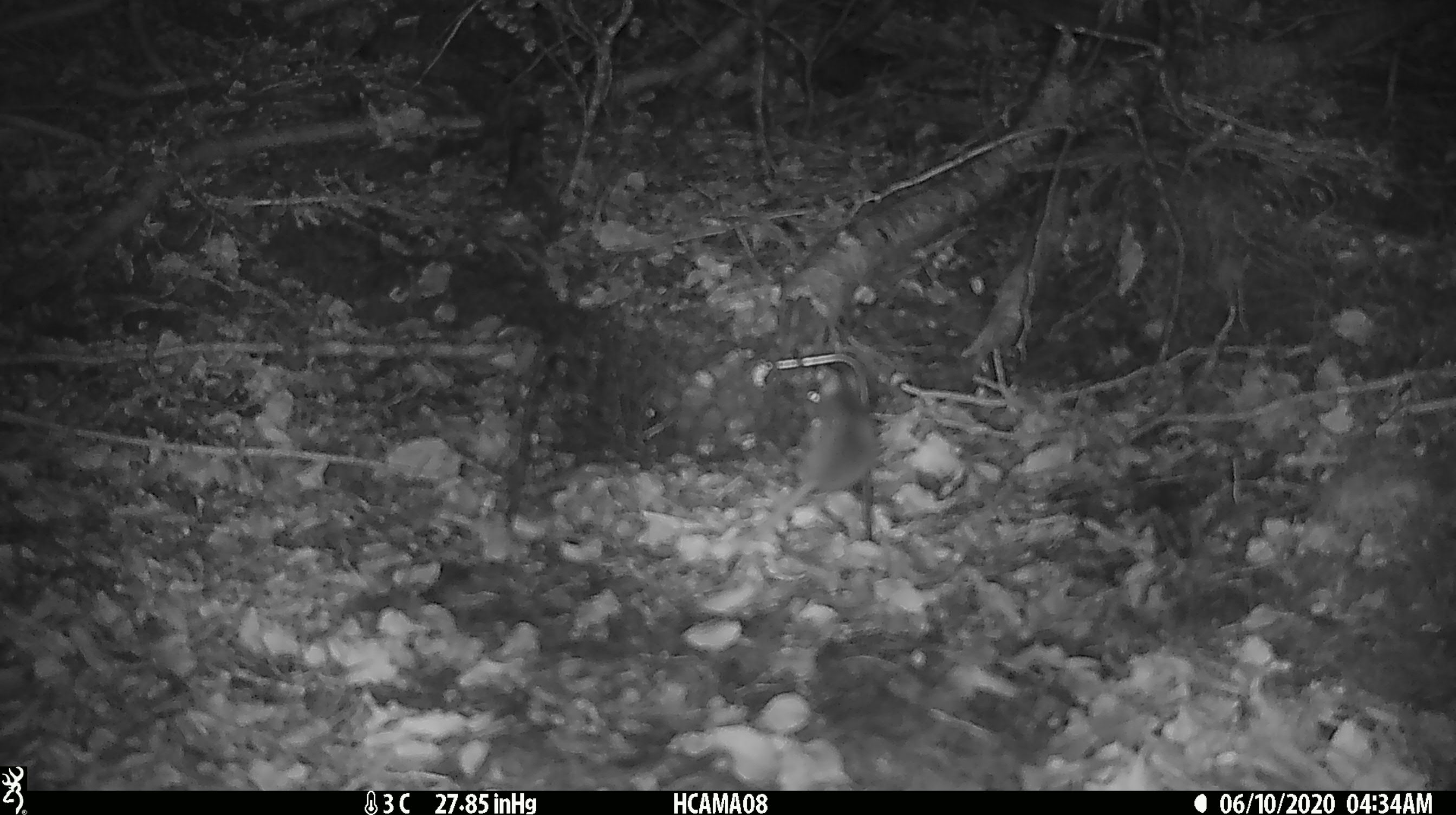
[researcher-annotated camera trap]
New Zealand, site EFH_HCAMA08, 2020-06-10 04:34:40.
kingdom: Animalia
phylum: Chordata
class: Mammalia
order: Rodentia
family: Muridae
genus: Mus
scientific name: Mus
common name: mouse